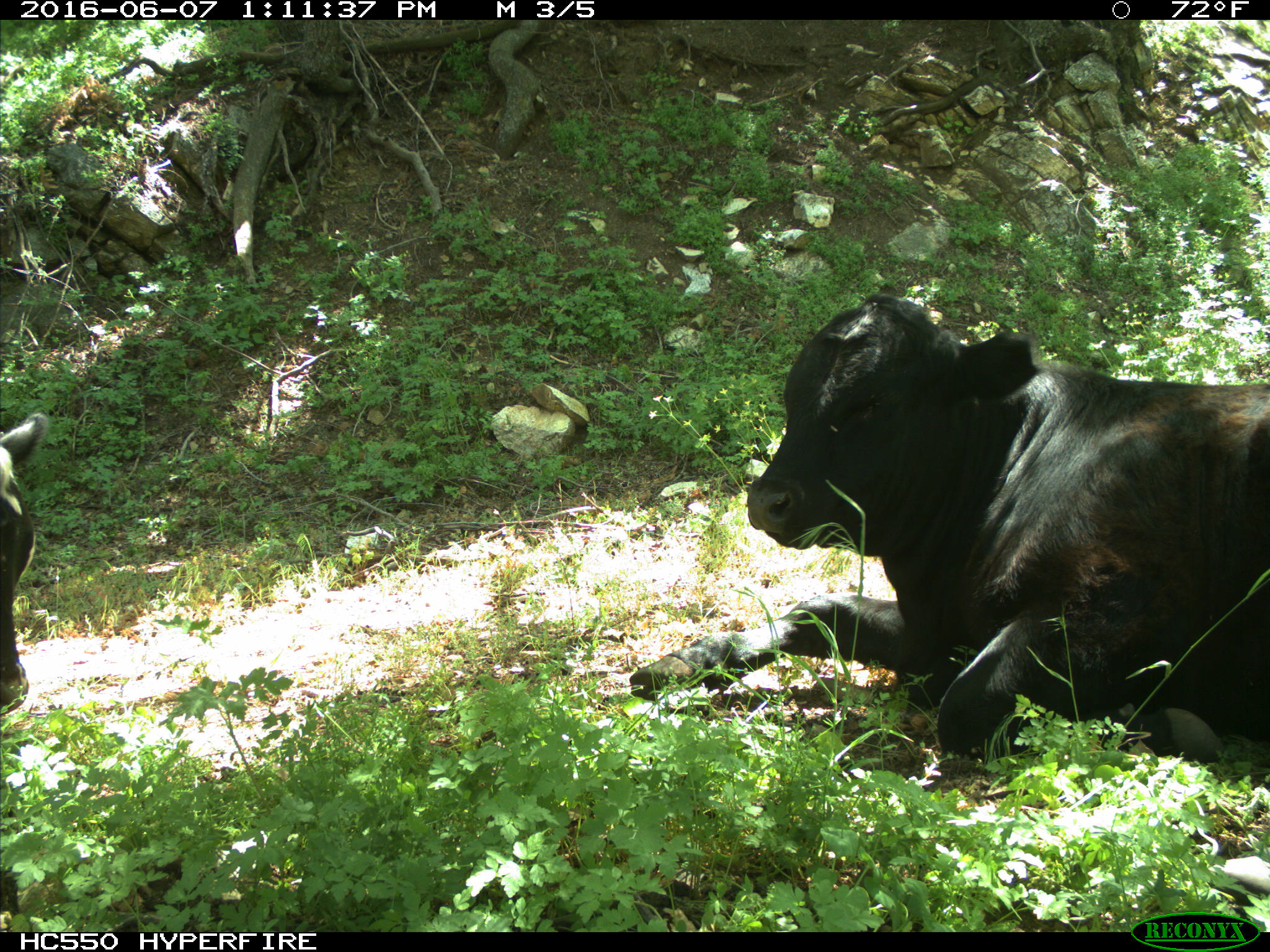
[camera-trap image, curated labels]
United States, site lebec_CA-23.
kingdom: Animalia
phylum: Chordata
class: Mammalia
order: Artiodactyla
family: Bovidae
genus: Bos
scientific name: Bos taurus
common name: domestic cow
Bos taurus (domestic cow).